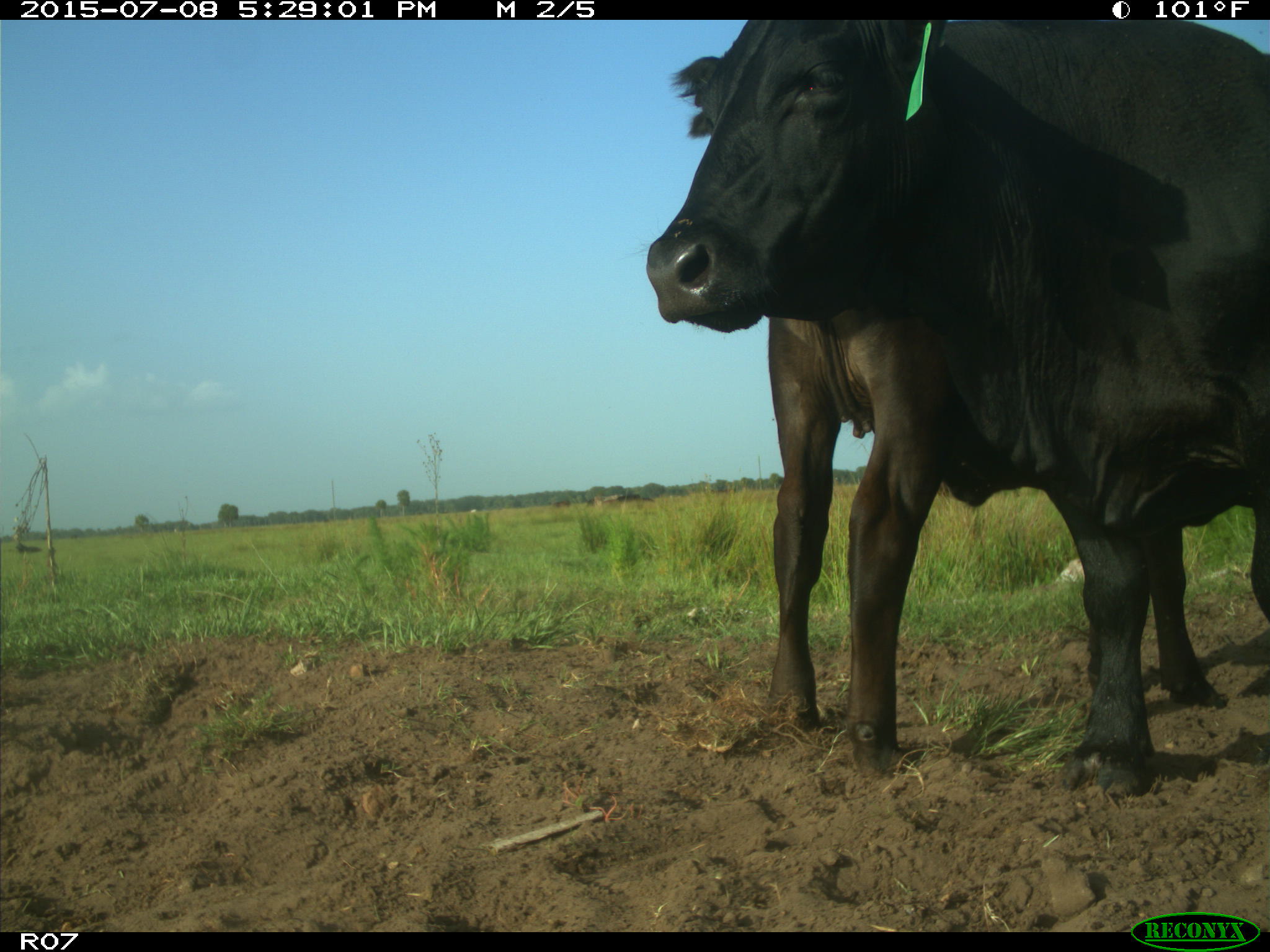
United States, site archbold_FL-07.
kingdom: Animalia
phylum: Chordata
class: Mammalia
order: Artiodactyla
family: Bovidae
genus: Bos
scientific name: Bos taurus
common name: domestic cow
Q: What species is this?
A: Bos taurus (domestic cow).